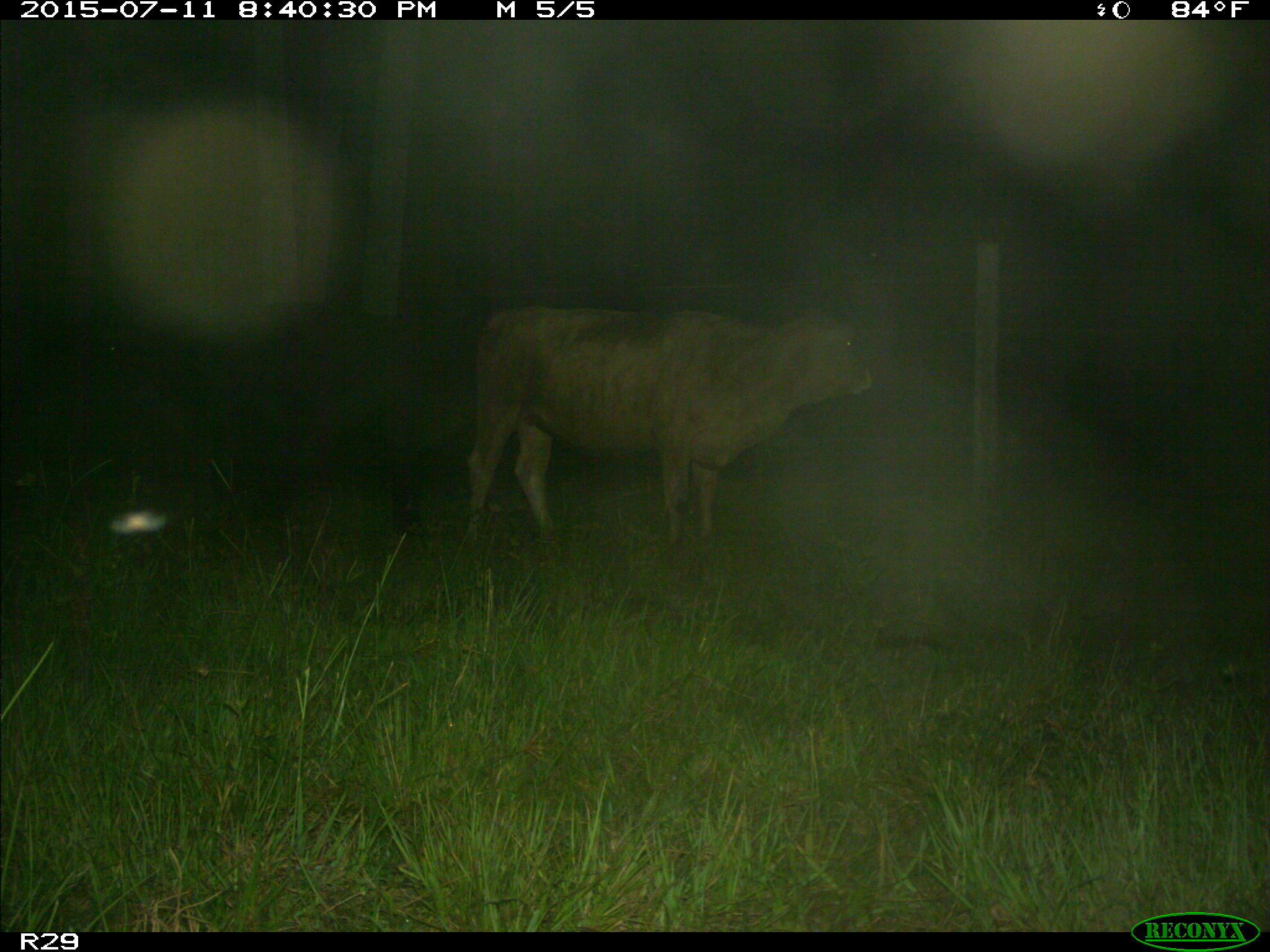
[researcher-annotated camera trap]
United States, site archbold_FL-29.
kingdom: Animalia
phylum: Chordata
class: Mammalia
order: Artiodactyla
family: Bovidae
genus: Bos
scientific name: Bos taurus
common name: domestic cow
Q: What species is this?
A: Bos taurus (domestic cow).